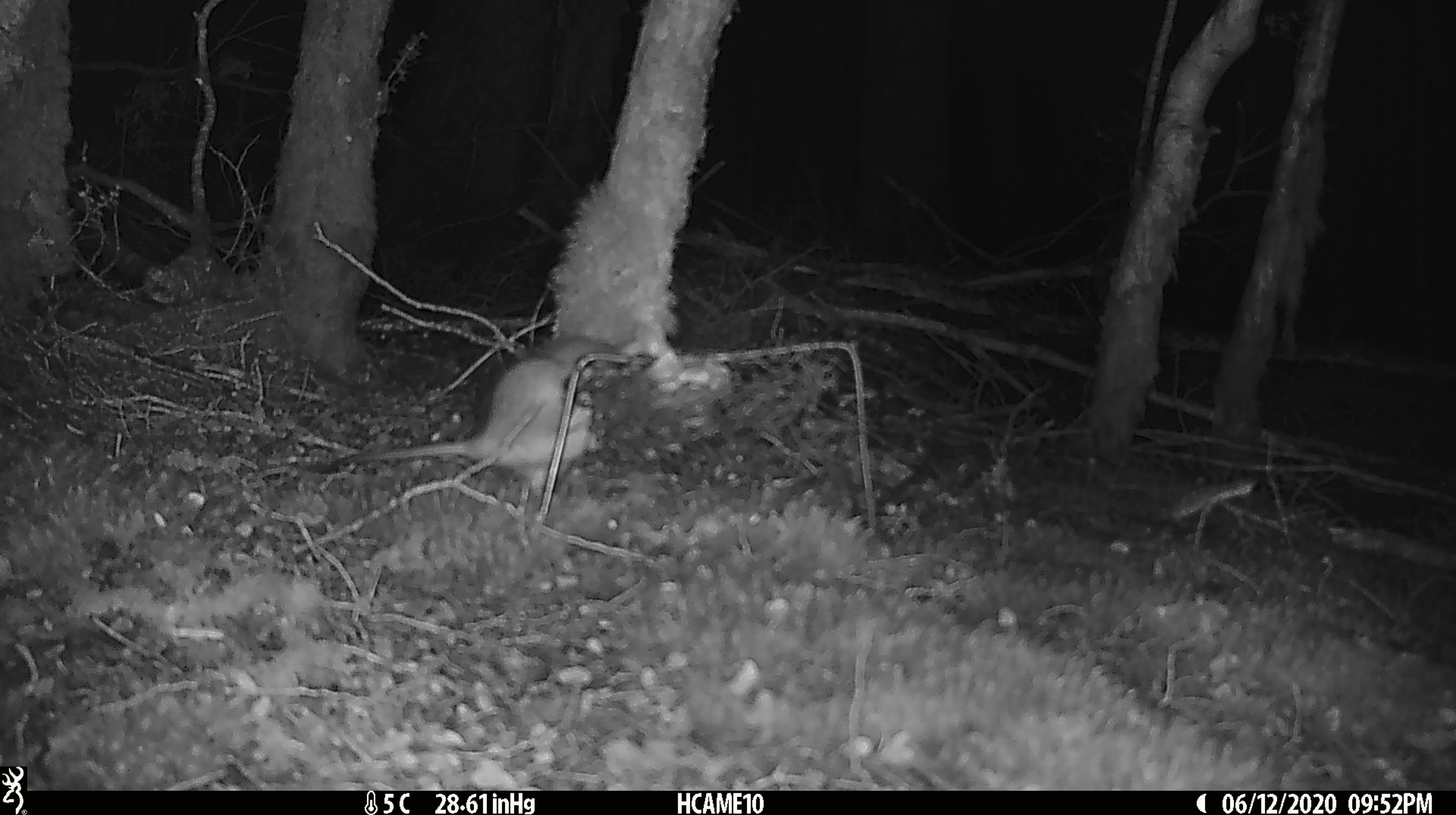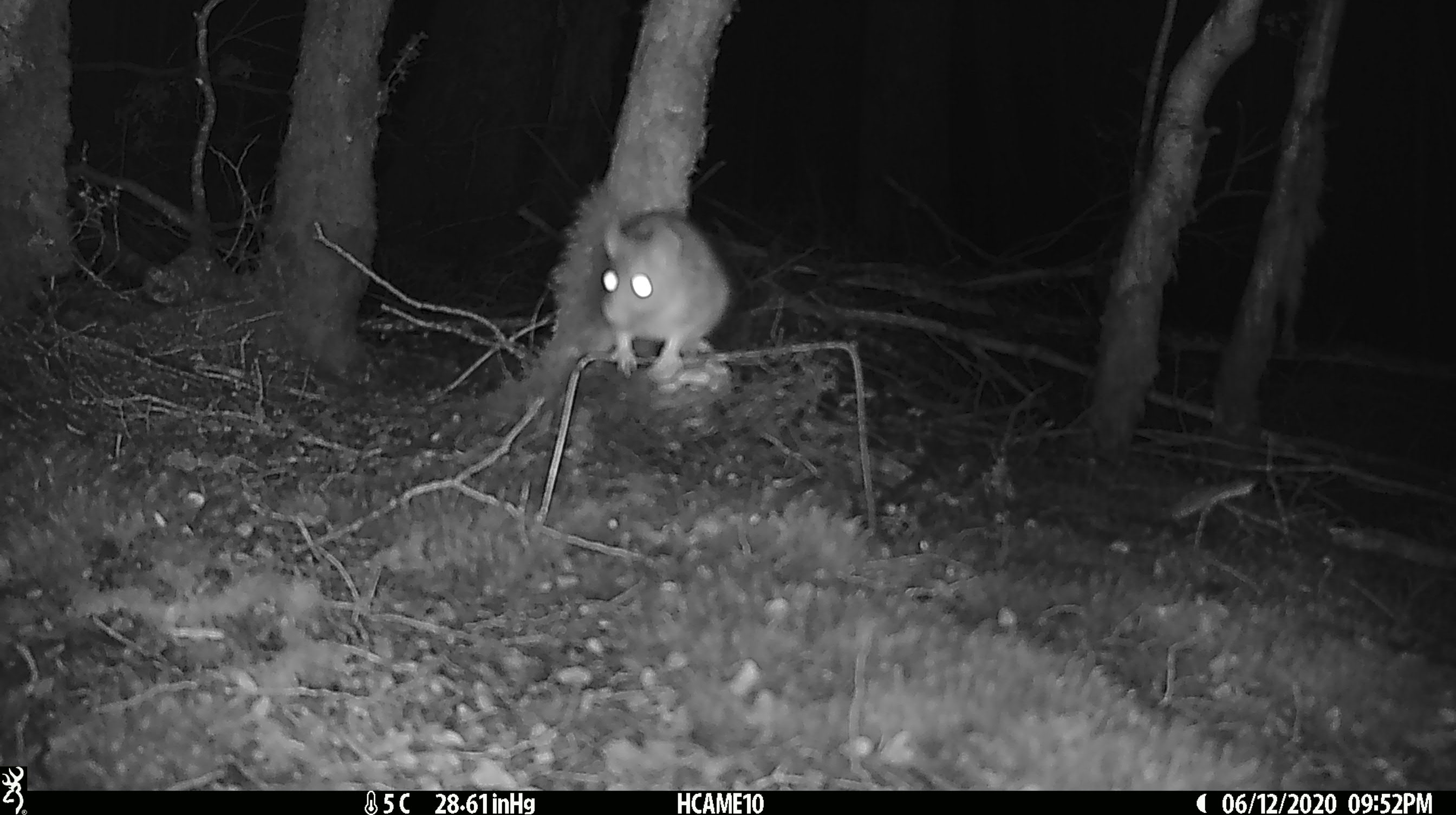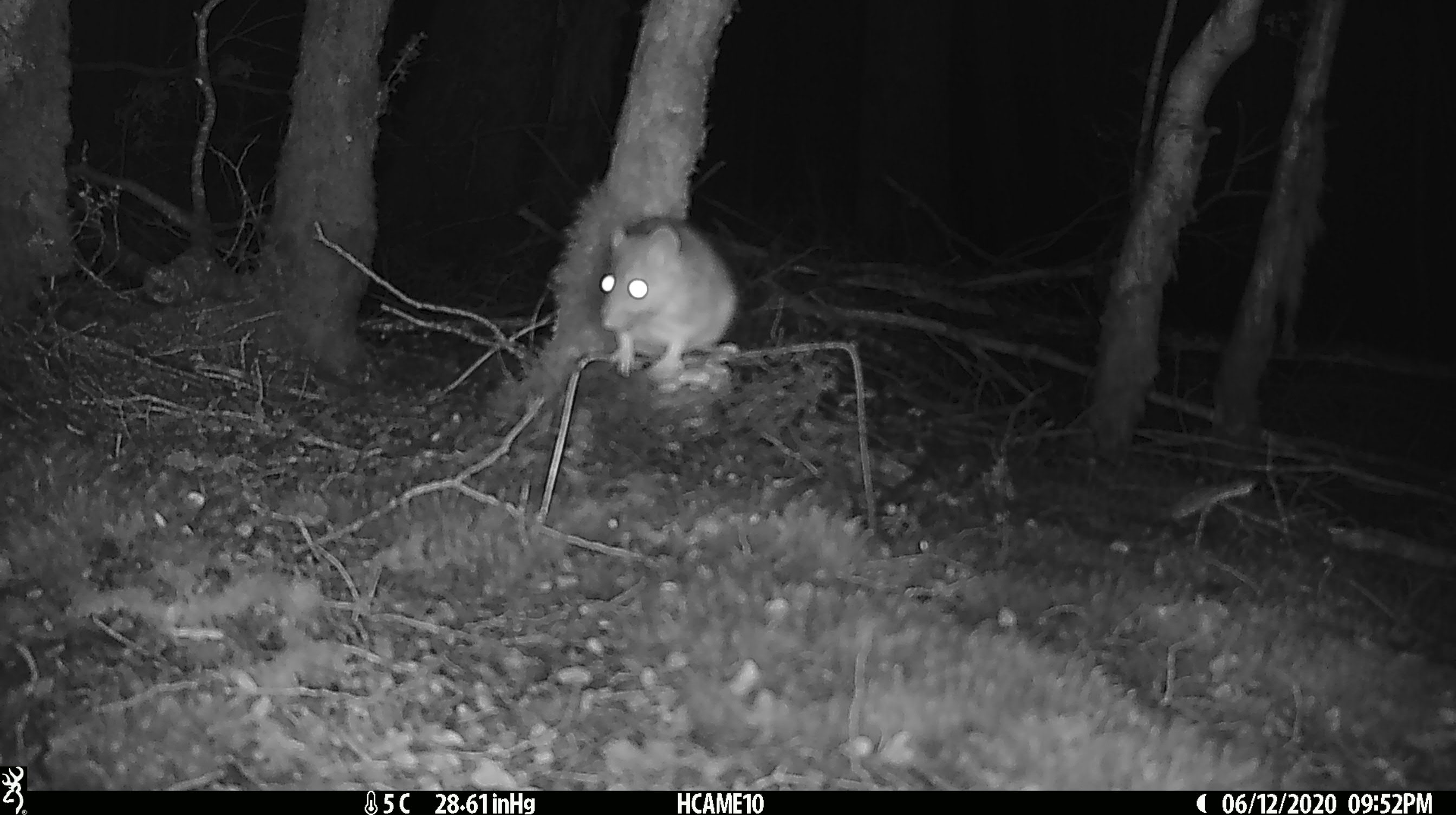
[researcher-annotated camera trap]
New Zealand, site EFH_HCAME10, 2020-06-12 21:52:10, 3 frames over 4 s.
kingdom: Animalia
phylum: Chordata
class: Mammalia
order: Rodentia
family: Muridae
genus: Rattus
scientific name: Rattus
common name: rat